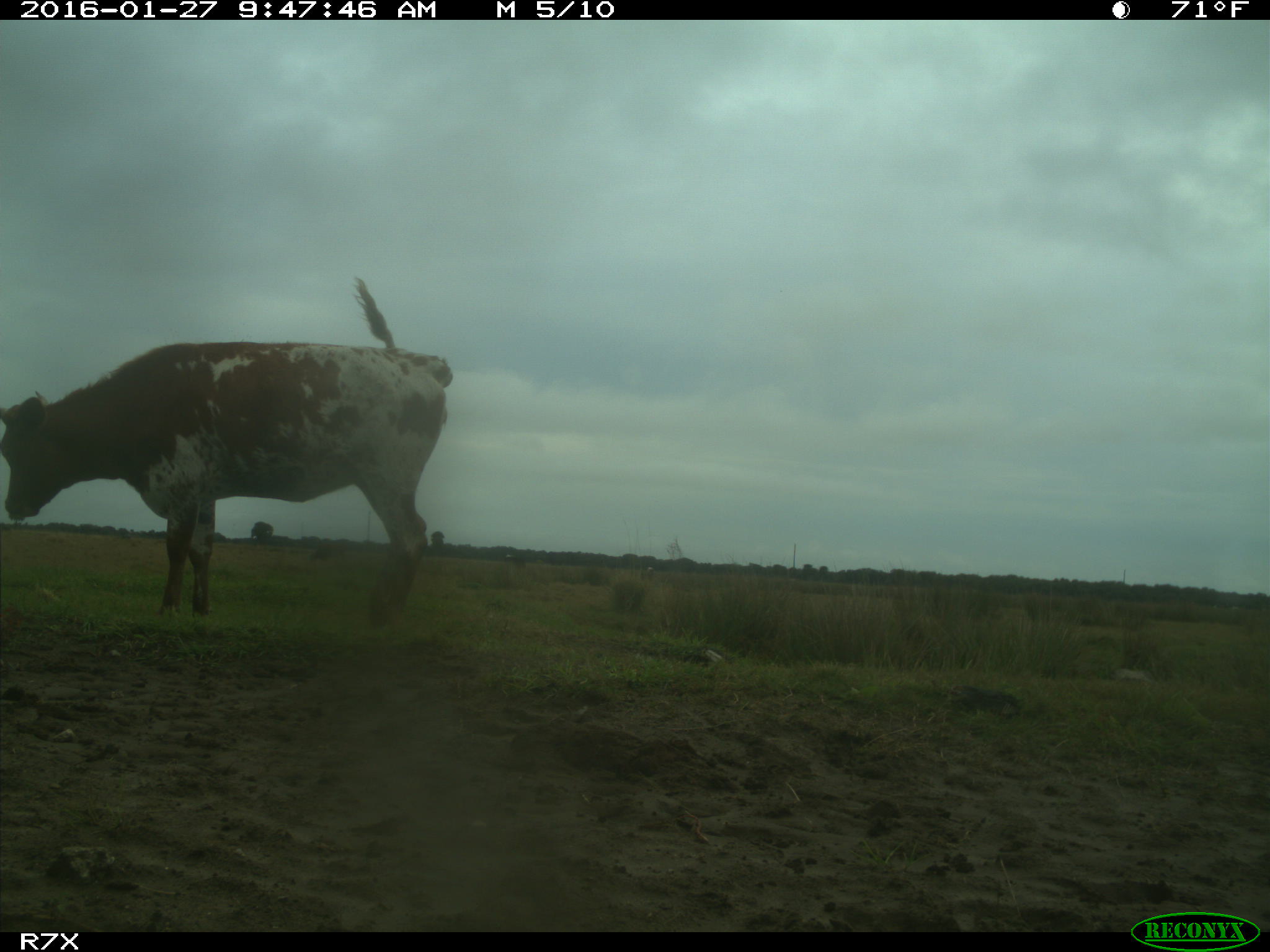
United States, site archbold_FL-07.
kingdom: Animalia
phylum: Chordata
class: Mammalia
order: Artiodactyla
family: Bovidae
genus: Bos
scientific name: Bos taurus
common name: domestic cow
Bos taurus (domestic cow).